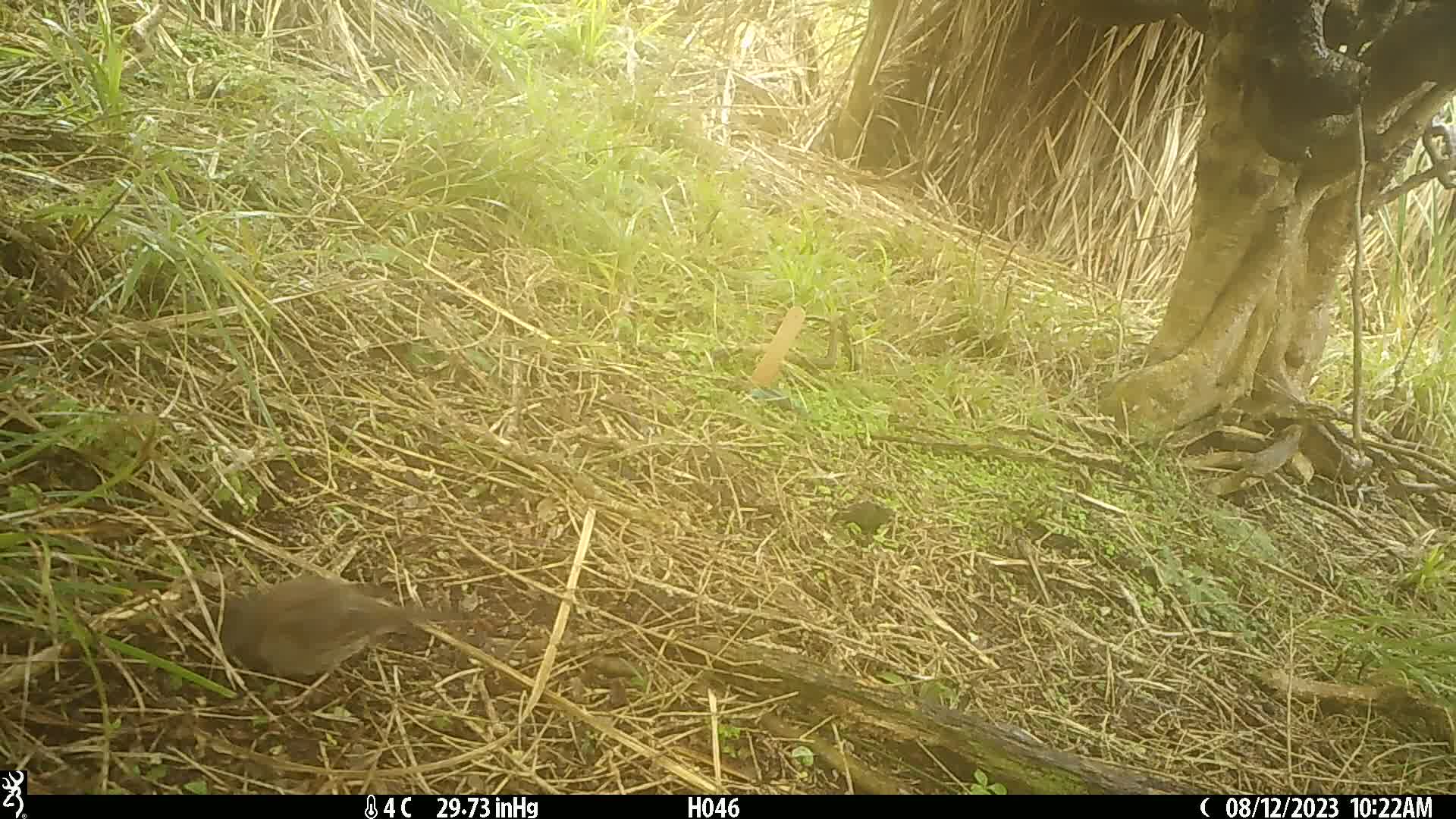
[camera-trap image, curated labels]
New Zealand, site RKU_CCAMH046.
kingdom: Animalia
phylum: Chordata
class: Aves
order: Passeriformes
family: Prunellidae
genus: Prunella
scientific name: Prunella modularis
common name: dunnock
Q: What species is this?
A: Dunnock (Prunella modularis).